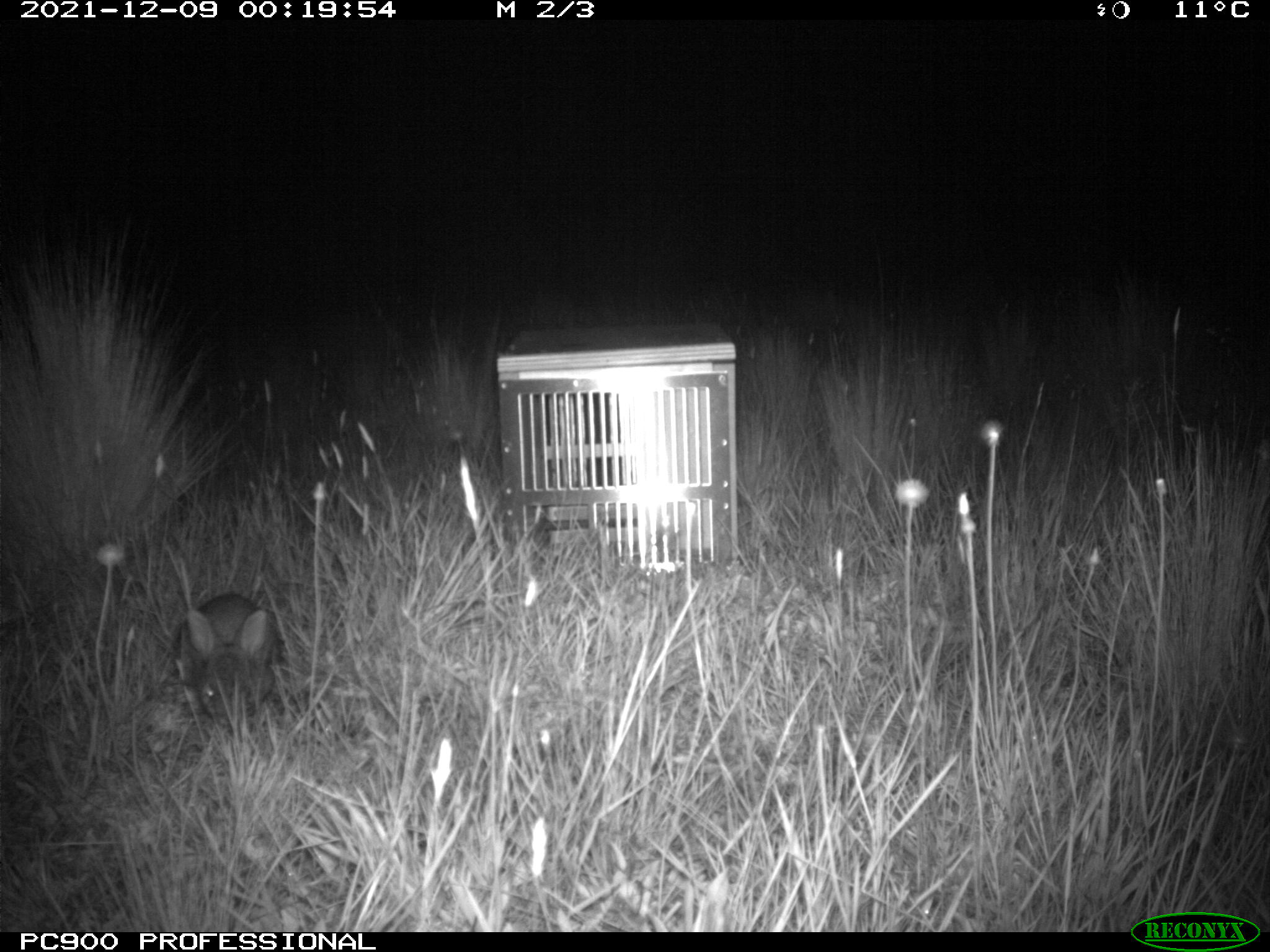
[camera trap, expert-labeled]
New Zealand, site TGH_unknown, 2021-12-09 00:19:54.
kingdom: Animalia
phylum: Chordata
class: Mammalia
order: Lagomorpha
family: Leporidae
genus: Oryctolagus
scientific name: Oryctolagus cuniculus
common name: european rabbit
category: rabbit